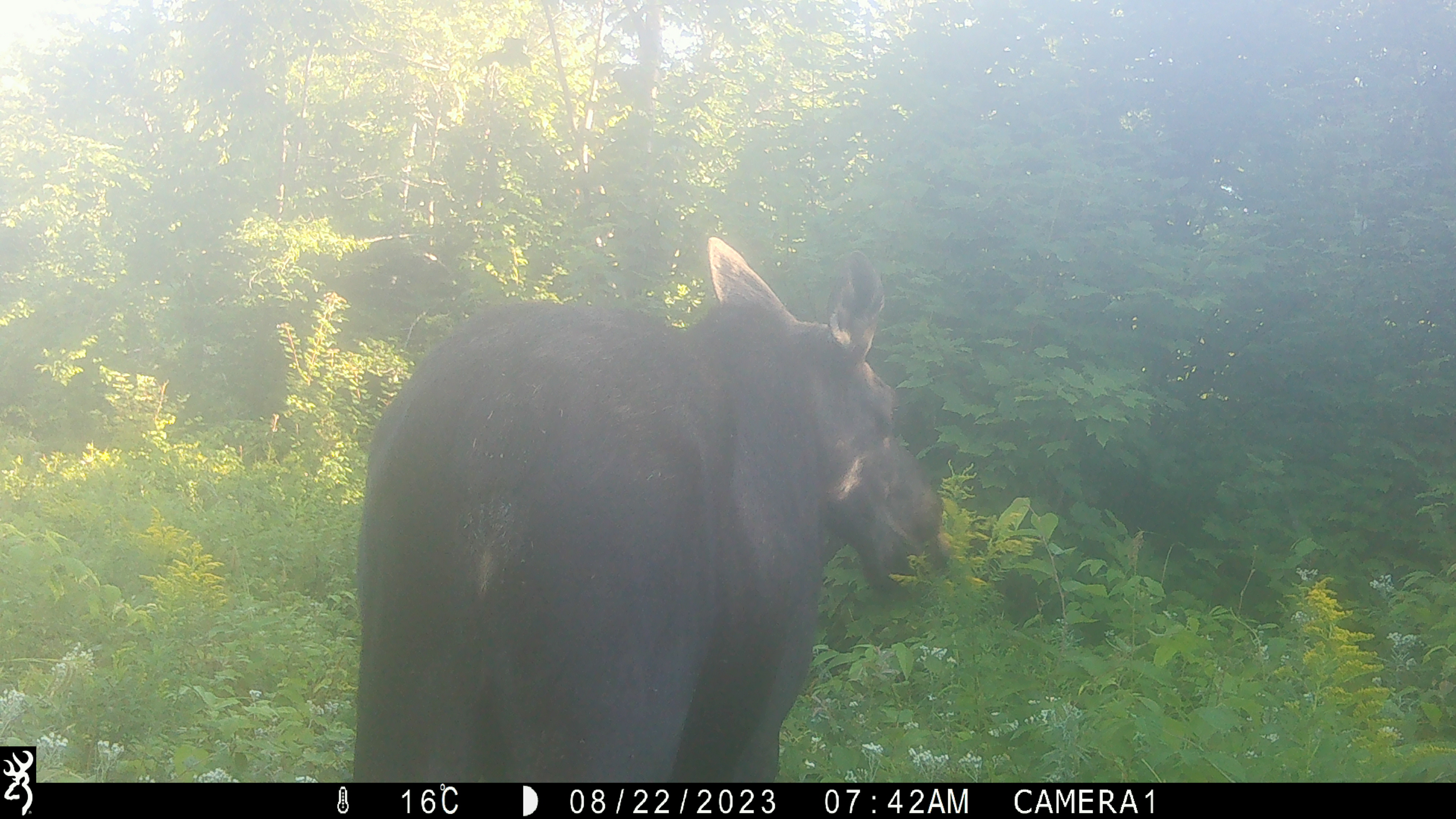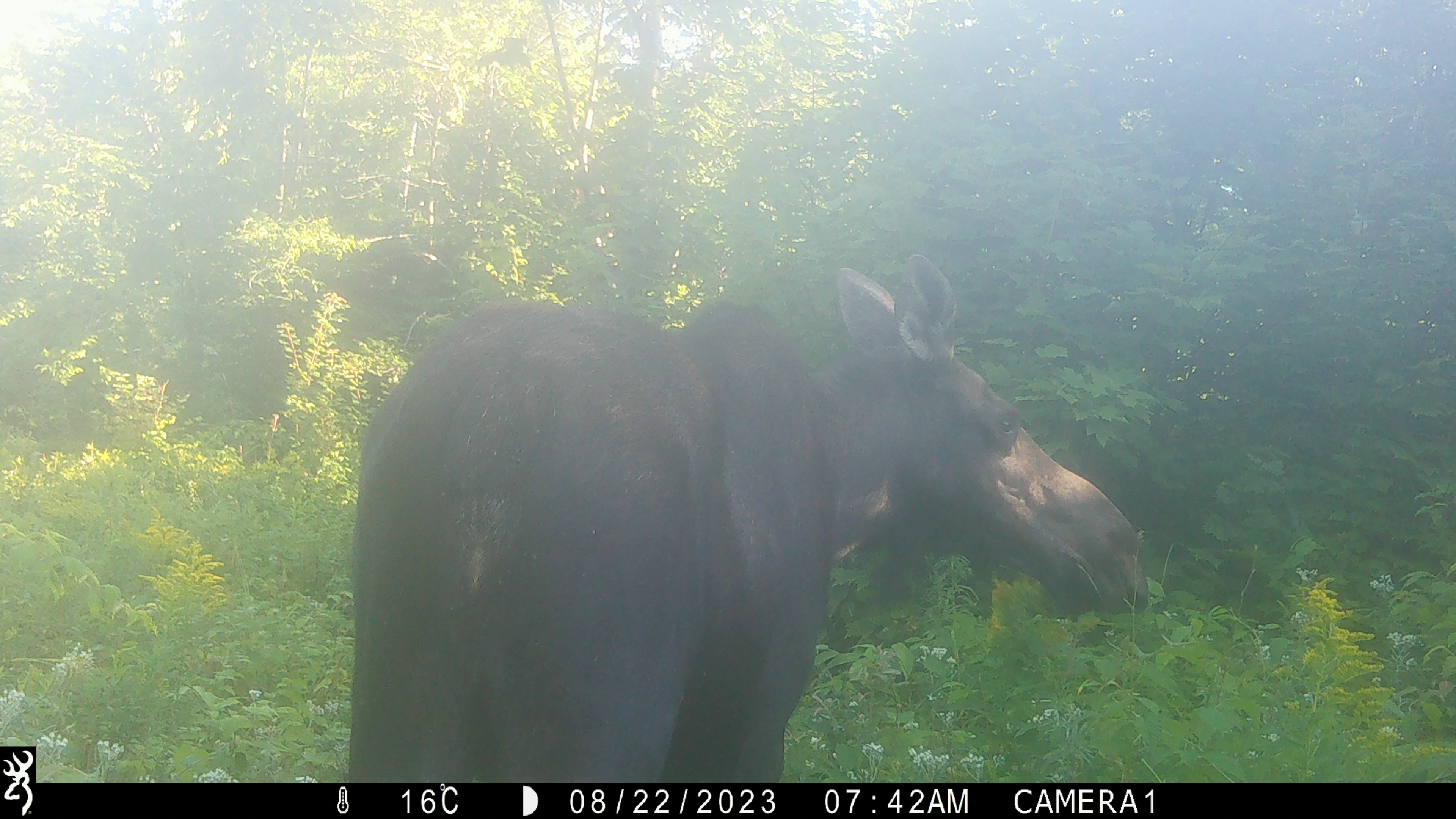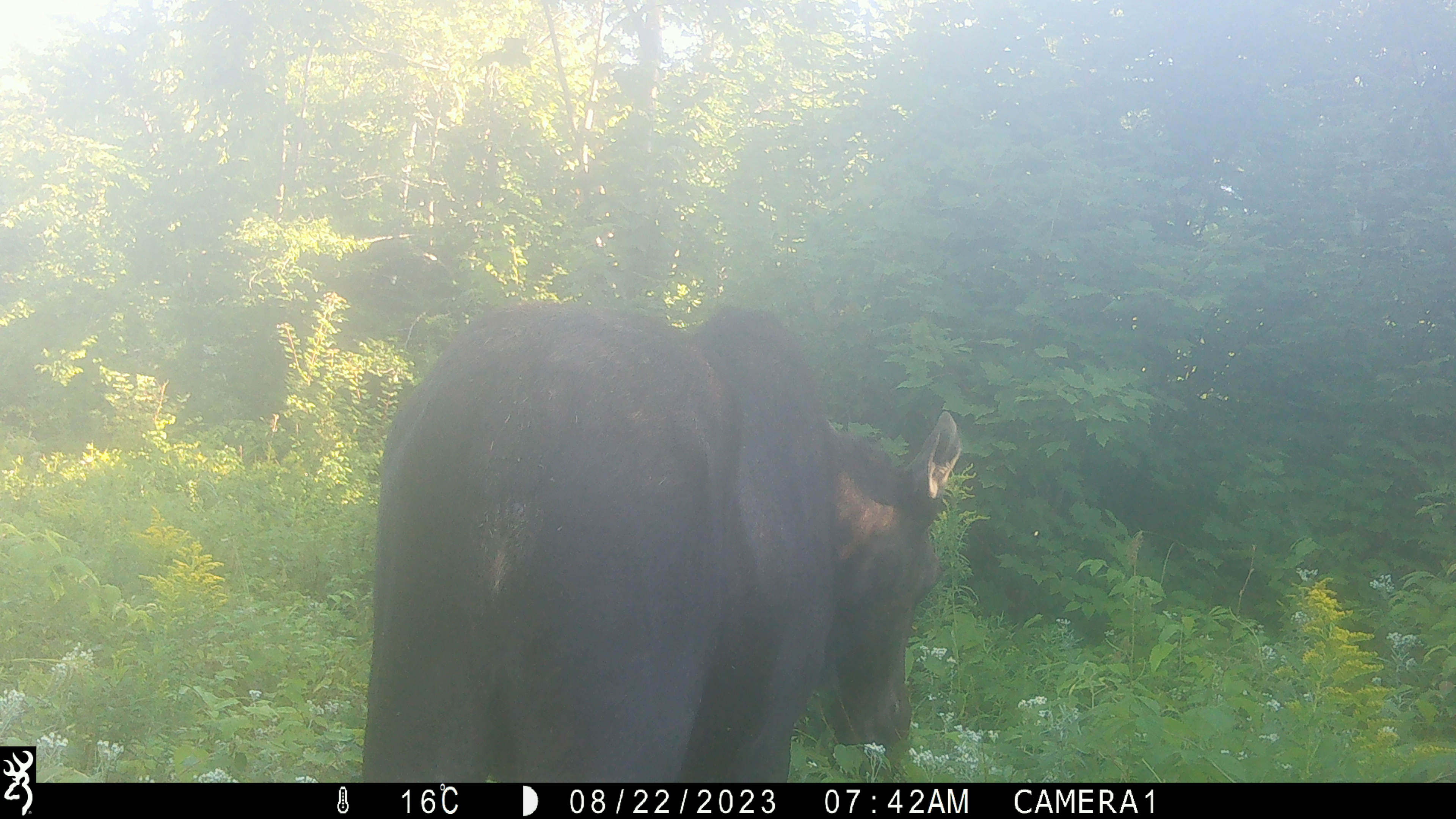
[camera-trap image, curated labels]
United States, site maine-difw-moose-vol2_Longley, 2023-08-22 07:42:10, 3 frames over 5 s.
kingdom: Animalia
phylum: Chordata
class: Mammalia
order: Artiodactyla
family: Cervidae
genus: Alces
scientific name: Alces alces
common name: moose